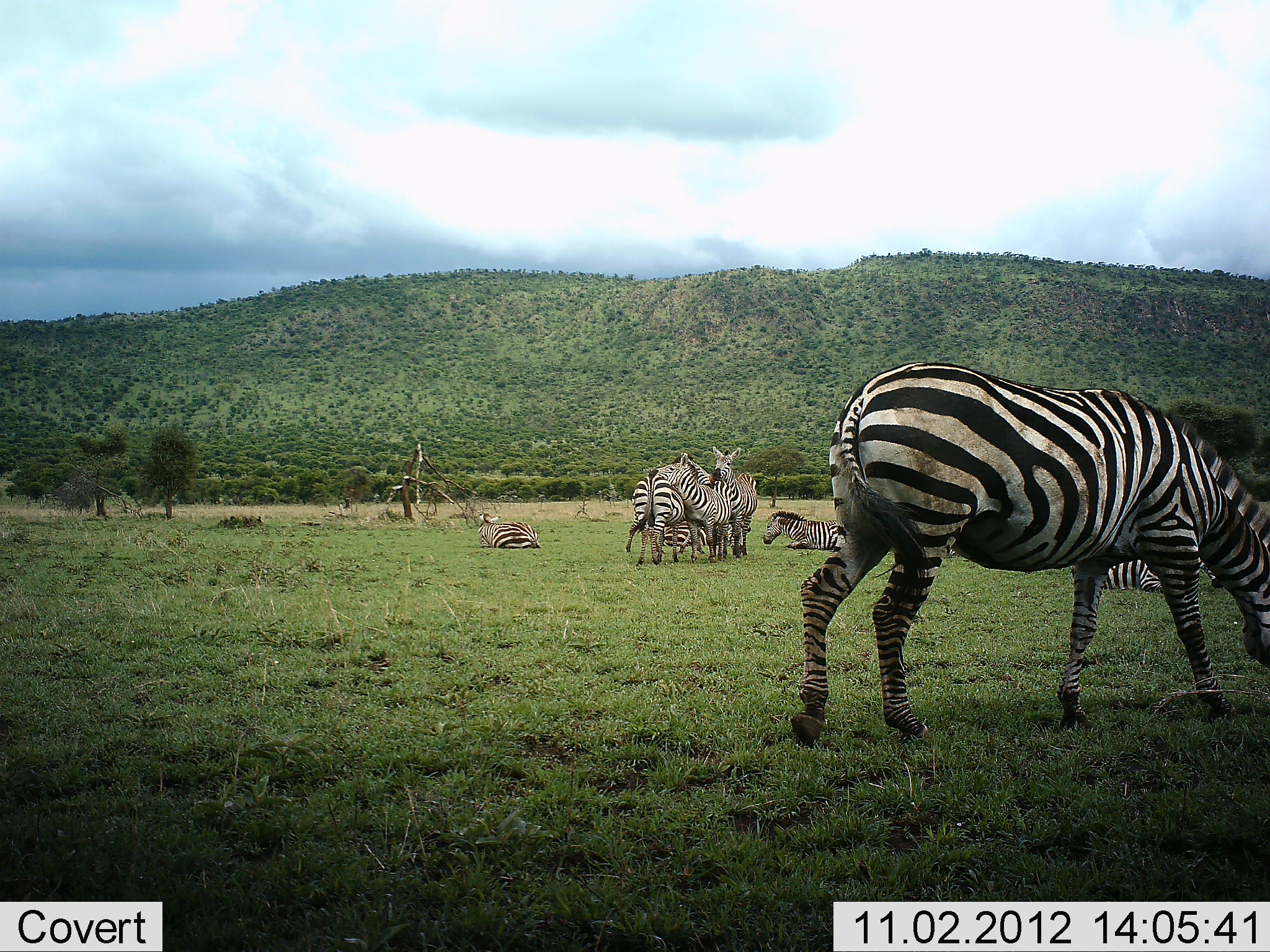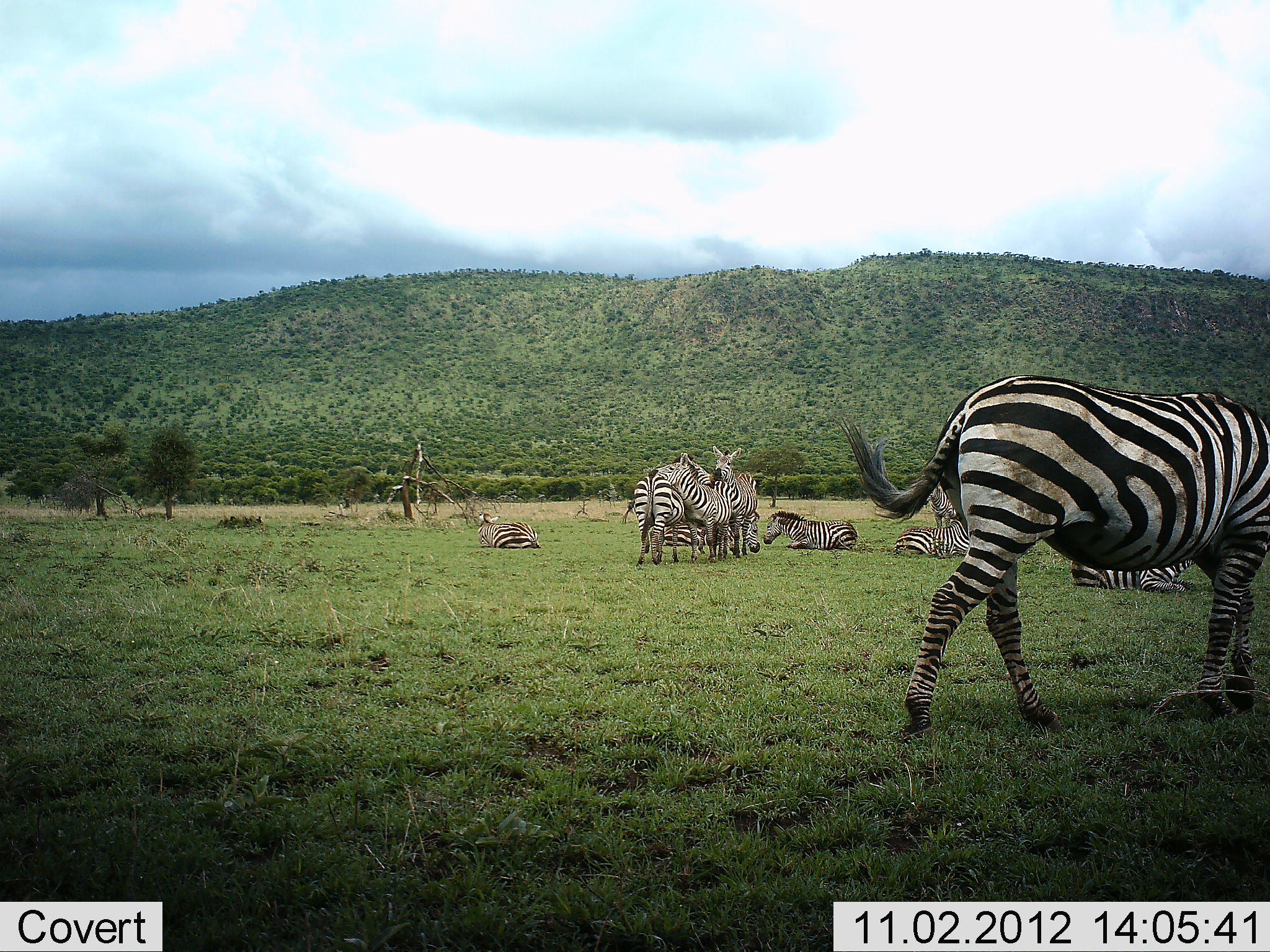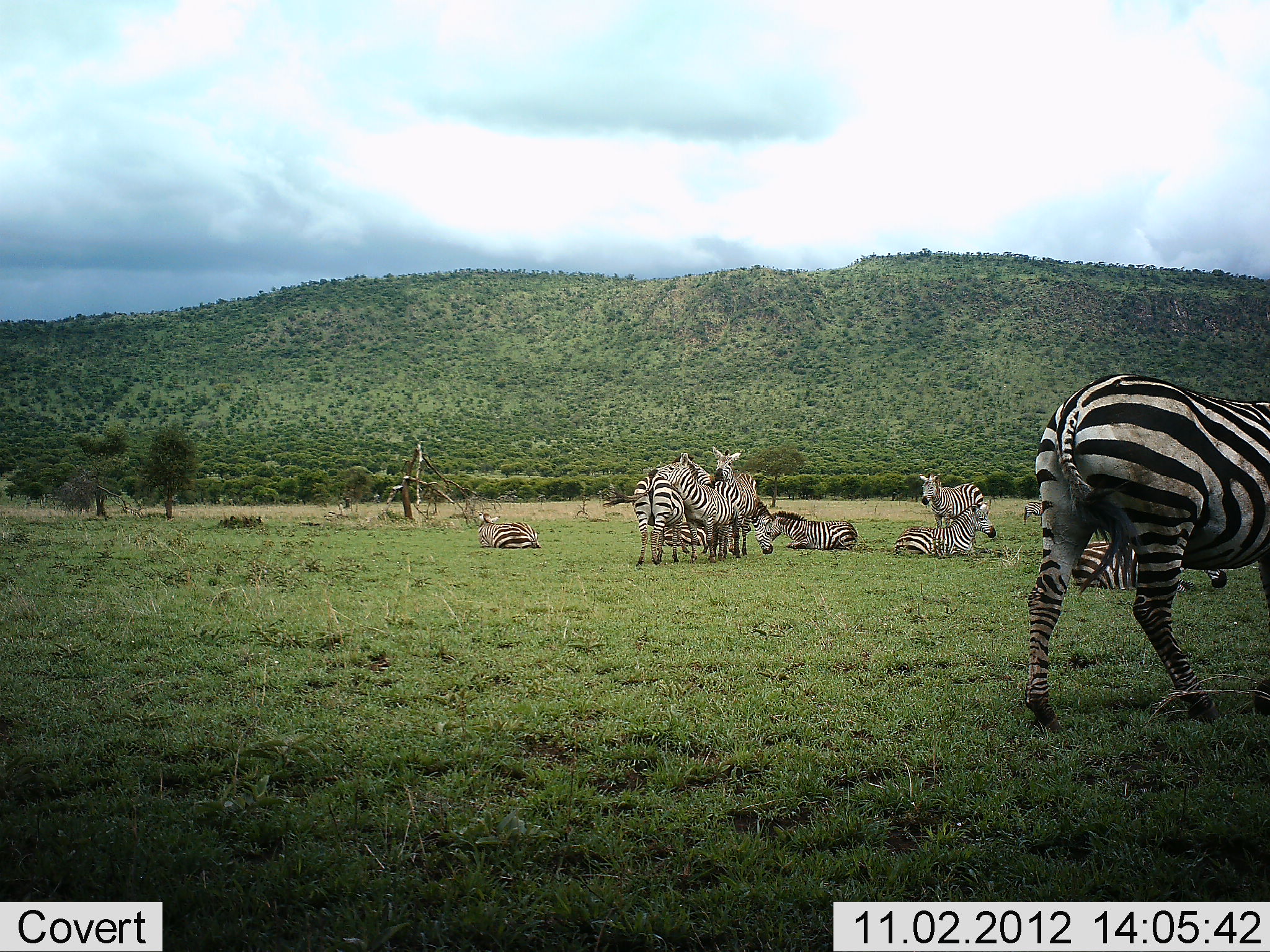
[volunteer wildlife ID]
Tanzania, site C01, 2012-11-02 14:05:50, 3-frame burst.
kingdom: Animalia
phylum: Chordata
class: Mammalia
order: Perissodactyla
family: Equidae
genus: Equus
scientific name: Equus quagga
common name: plains zebra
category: zebra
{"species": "zebra (plains zebra) (Equus quagga)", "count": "11-50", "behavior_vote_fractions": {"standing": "90%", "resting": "90%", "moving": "70%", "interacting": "20%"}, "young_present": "0%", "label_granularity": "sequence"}